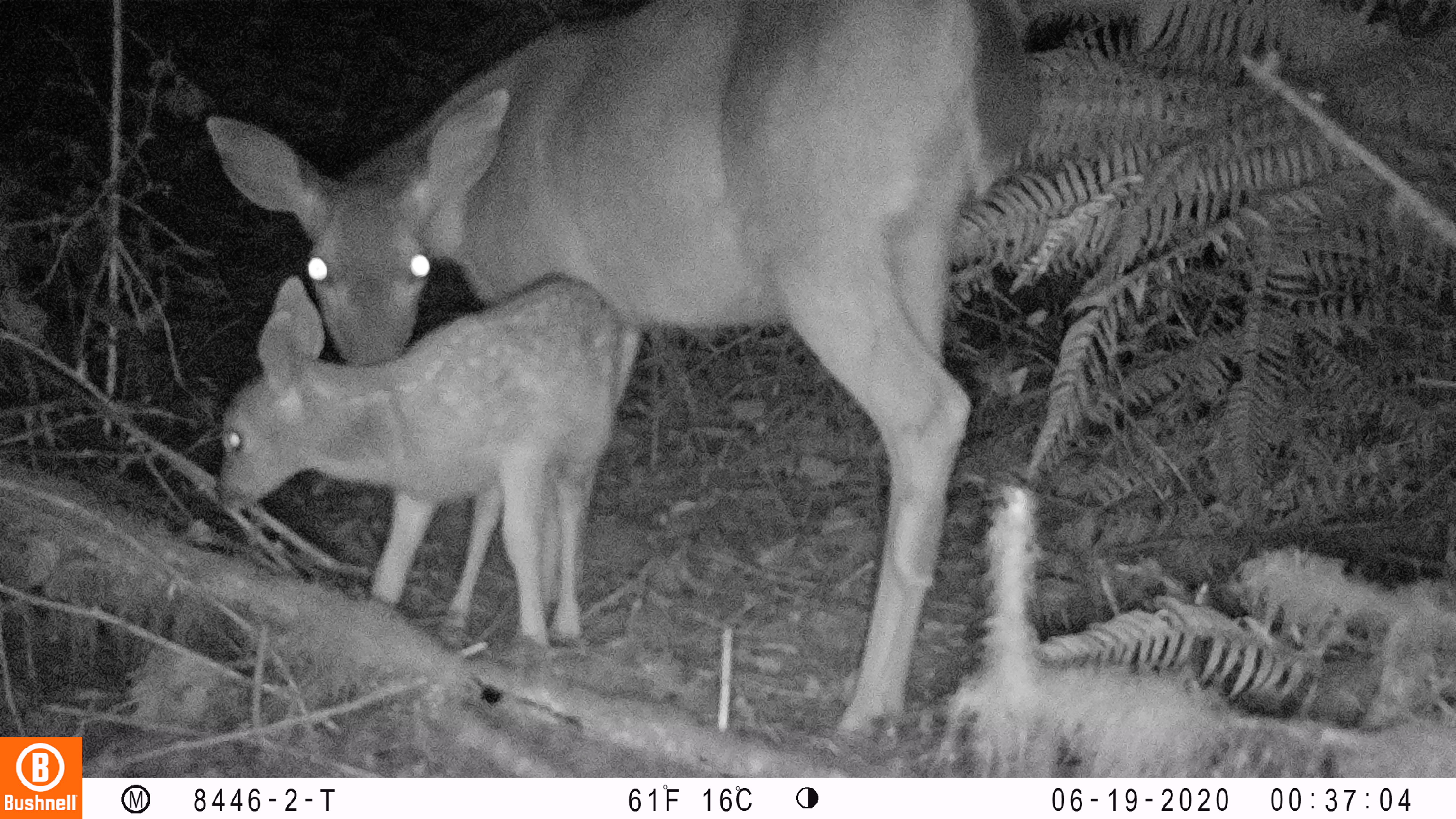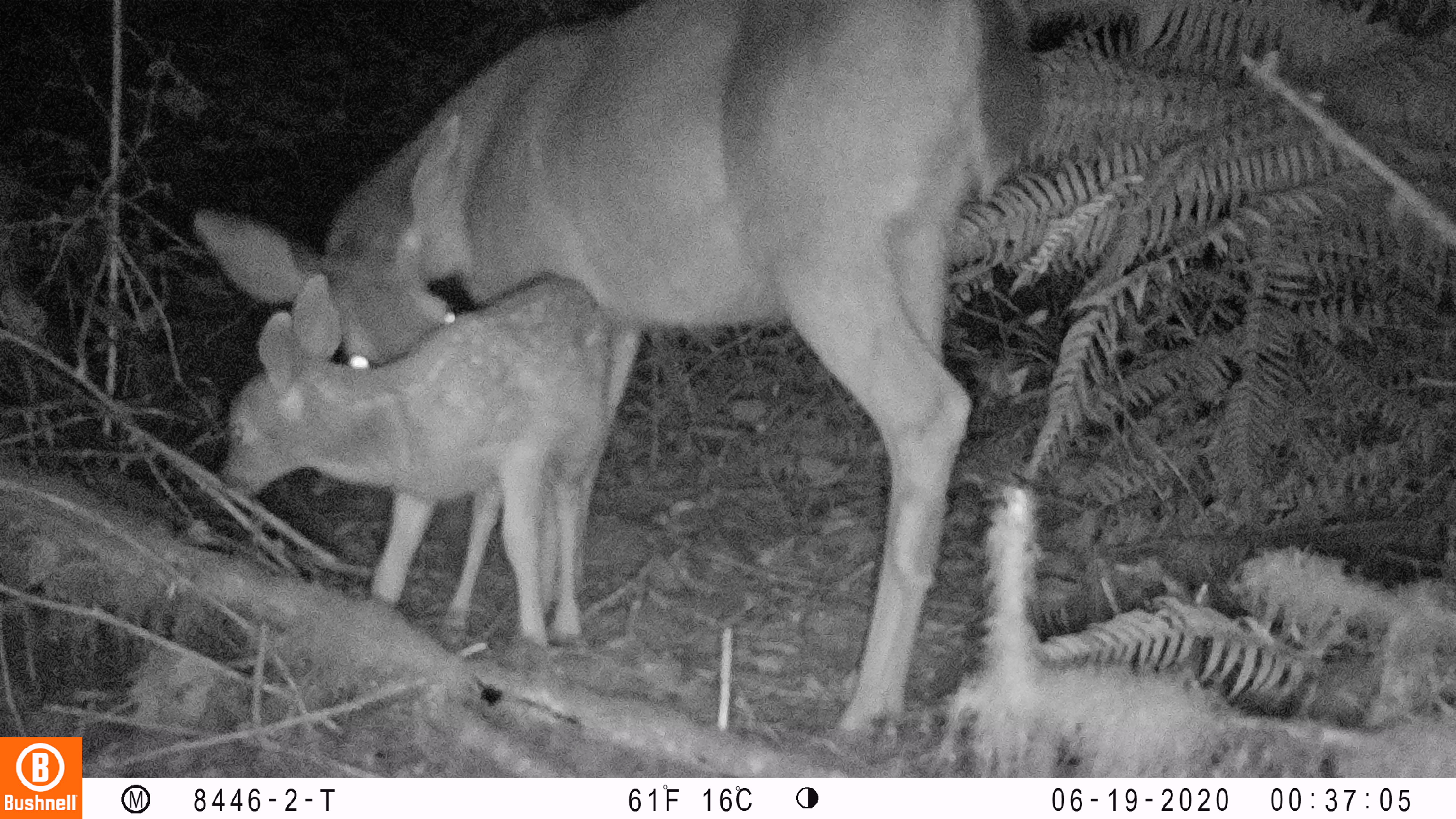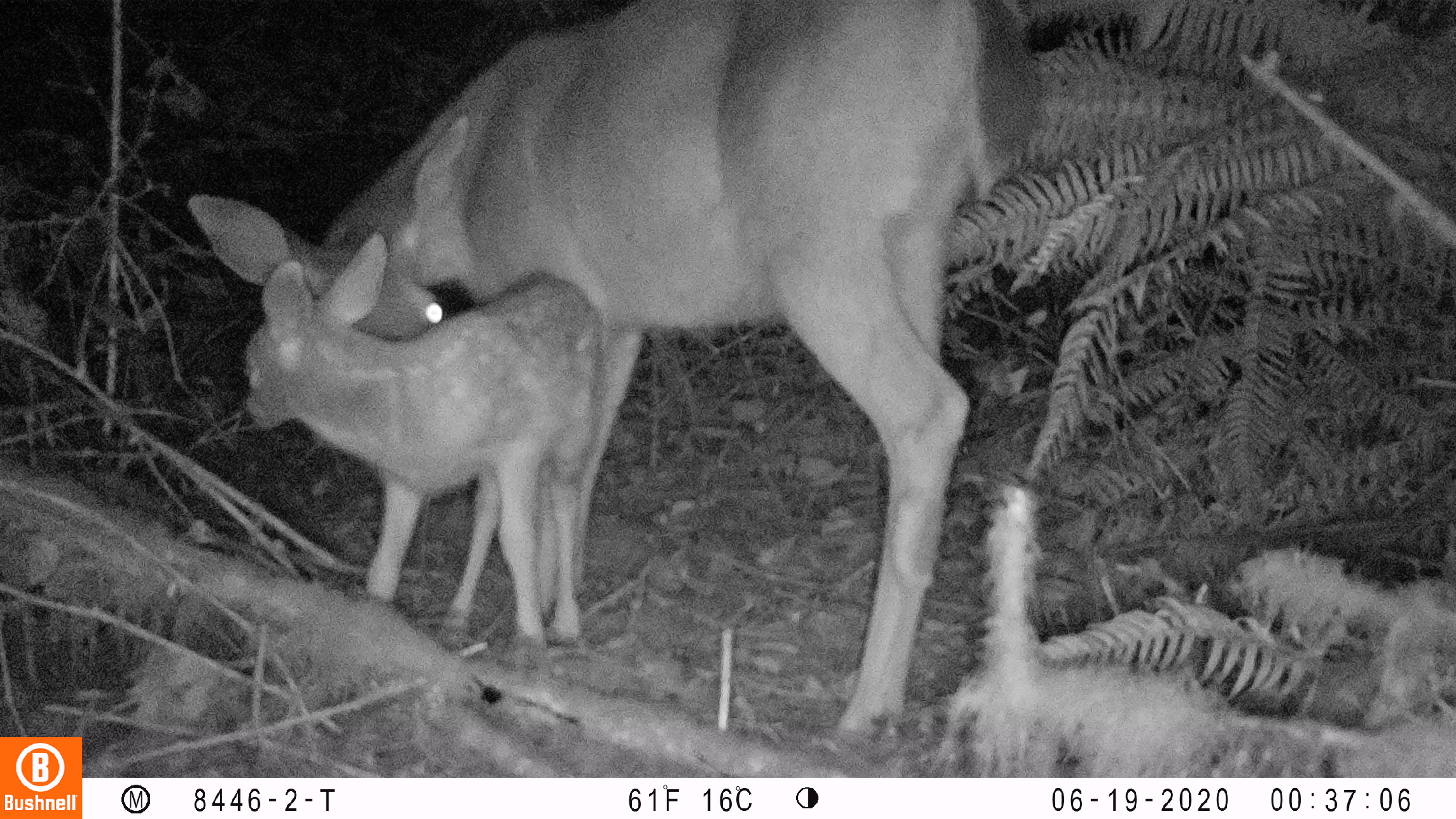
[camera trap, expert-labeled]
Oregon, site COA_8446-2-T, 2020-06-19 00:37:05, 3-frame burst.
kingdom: Animalia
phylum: Chordata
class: Mammalia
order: Artiodactyla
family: Cervidae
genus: Odocoileus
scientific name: Odocoileus hemionus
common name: black-tailed deer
Black-tailed deer (Odocoileus hemionus).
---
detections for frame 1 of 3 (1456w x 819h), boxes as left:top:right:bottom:
black-tailed deer: 190:4:1036:749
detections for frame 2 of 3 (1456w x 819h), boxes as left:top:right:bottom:
black-tailed deer: 182:2:1043:747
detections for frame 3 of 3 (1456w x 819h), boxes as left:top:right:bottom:
black-tailed deer: 181:2:1041:749